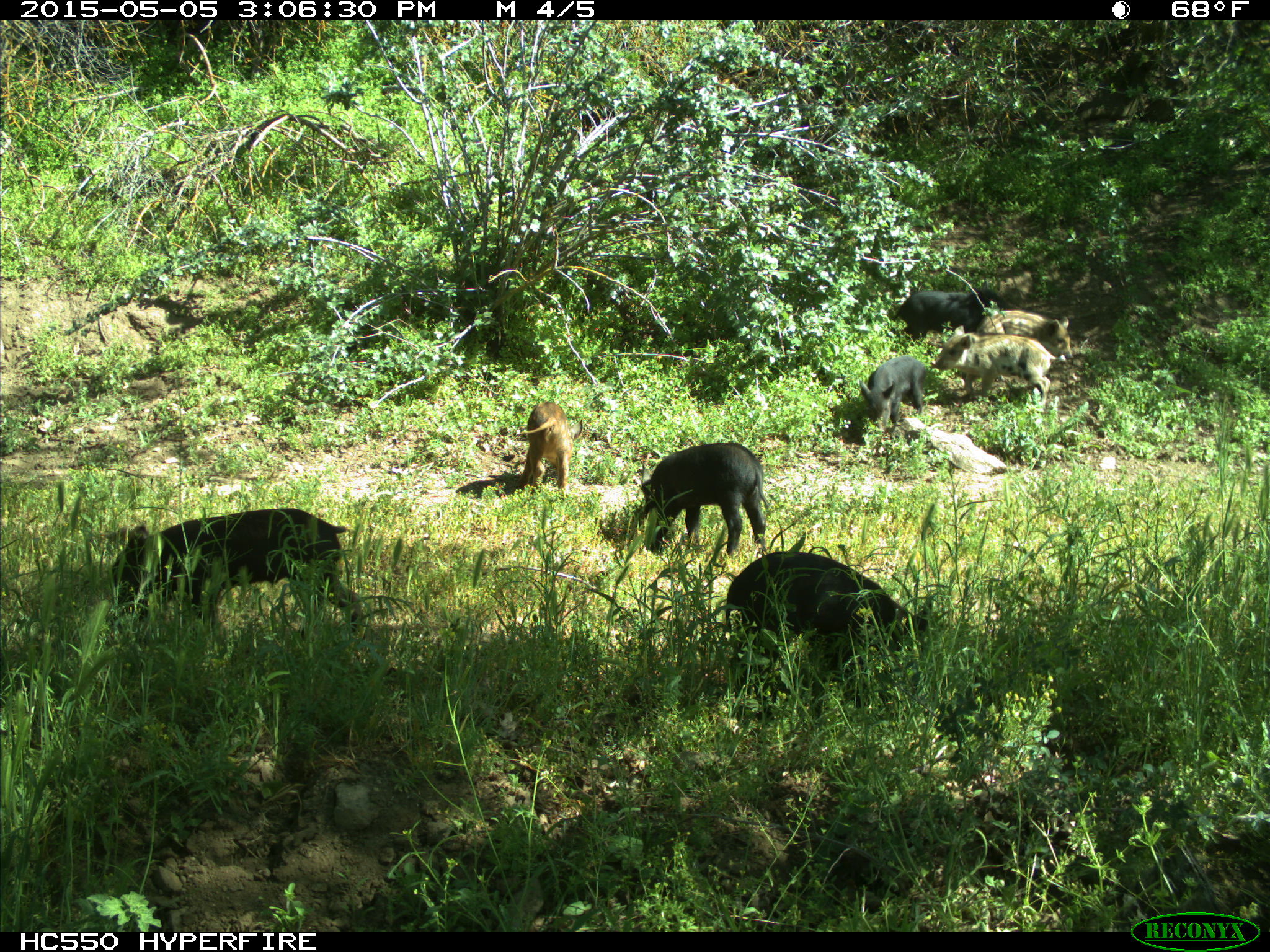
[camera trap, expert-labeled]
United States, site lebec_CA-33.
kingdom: Animalia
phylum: Chordata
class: Mammalia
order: Artiodactyla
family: Suidae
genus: Sus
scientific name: Sus scrofa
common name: wild boar